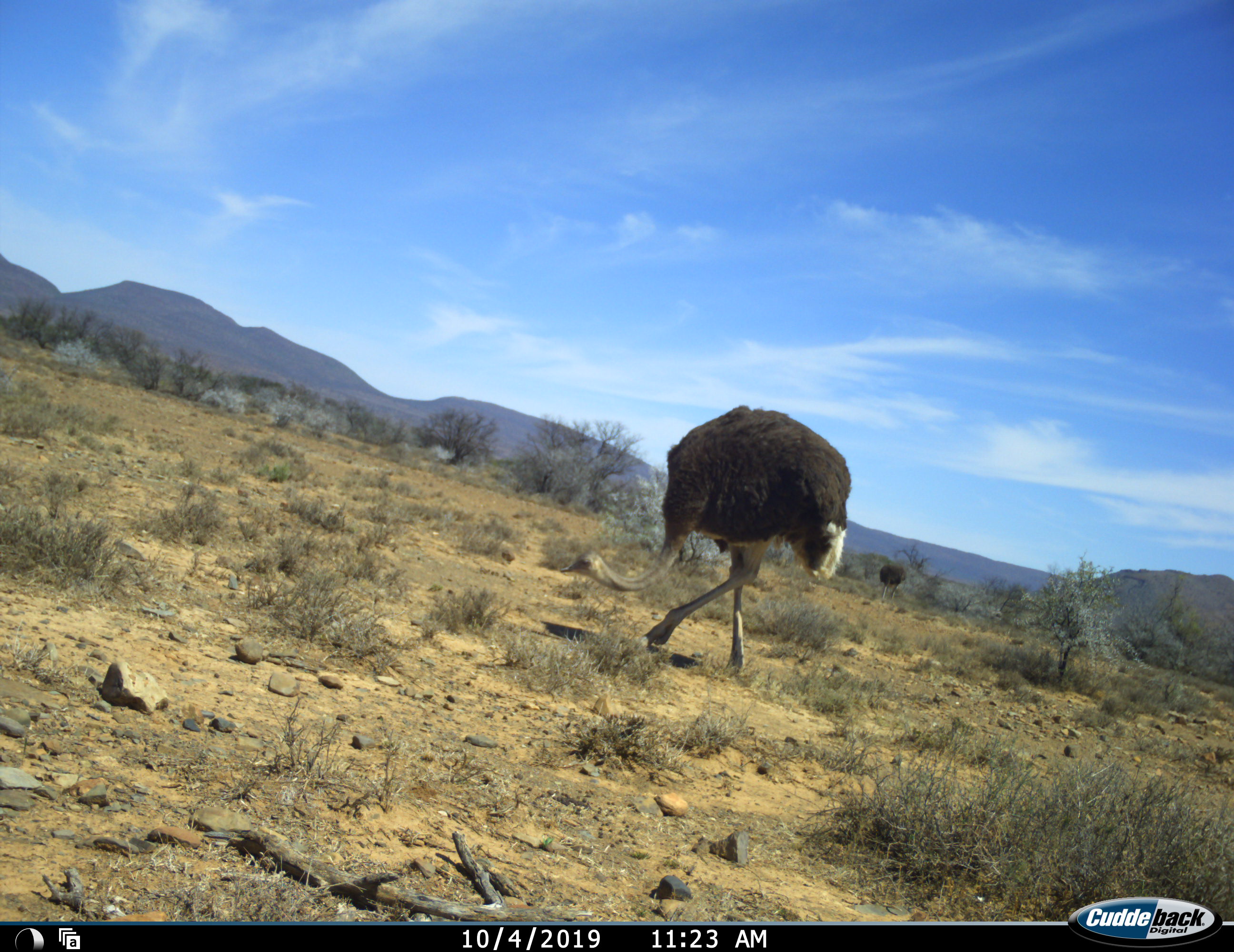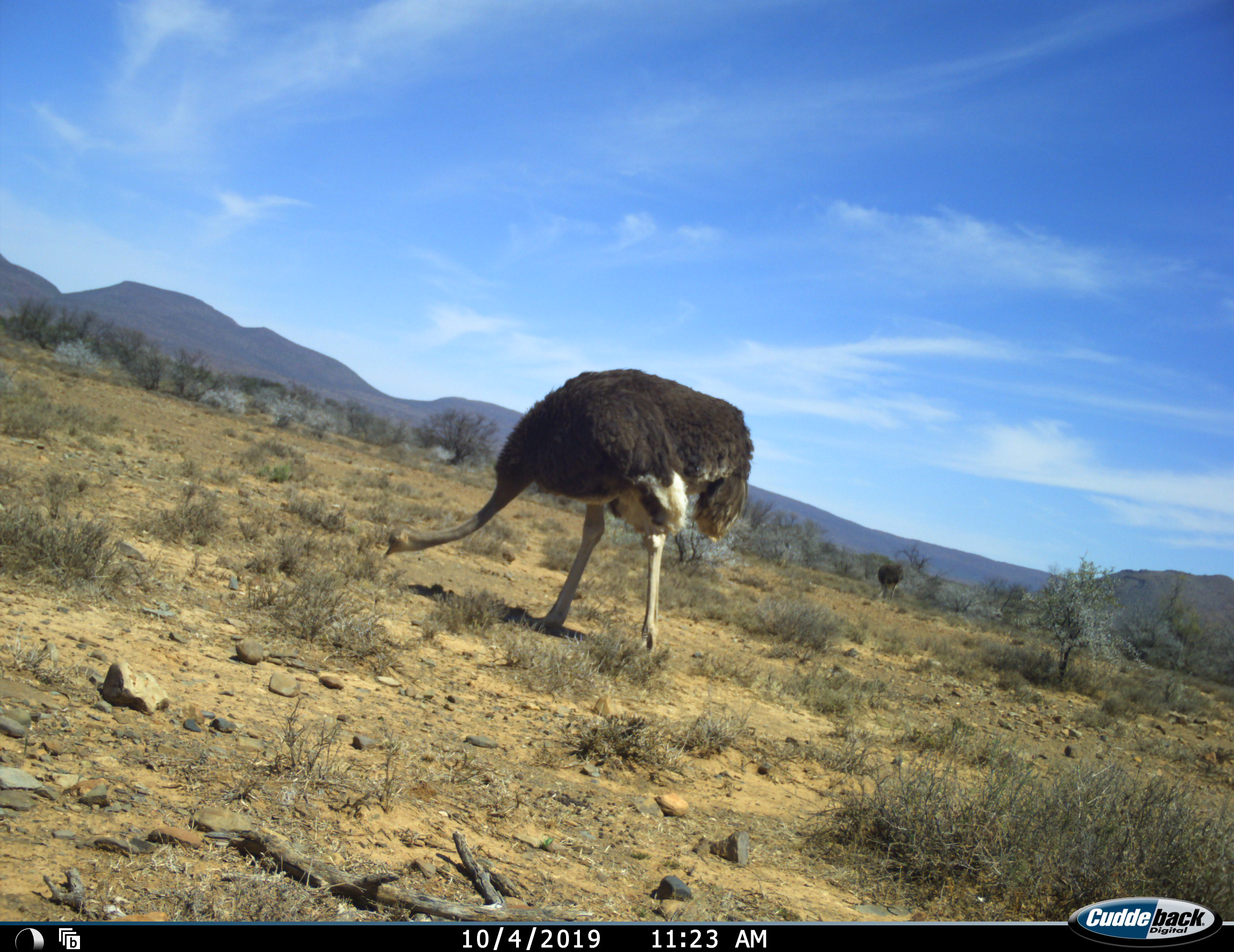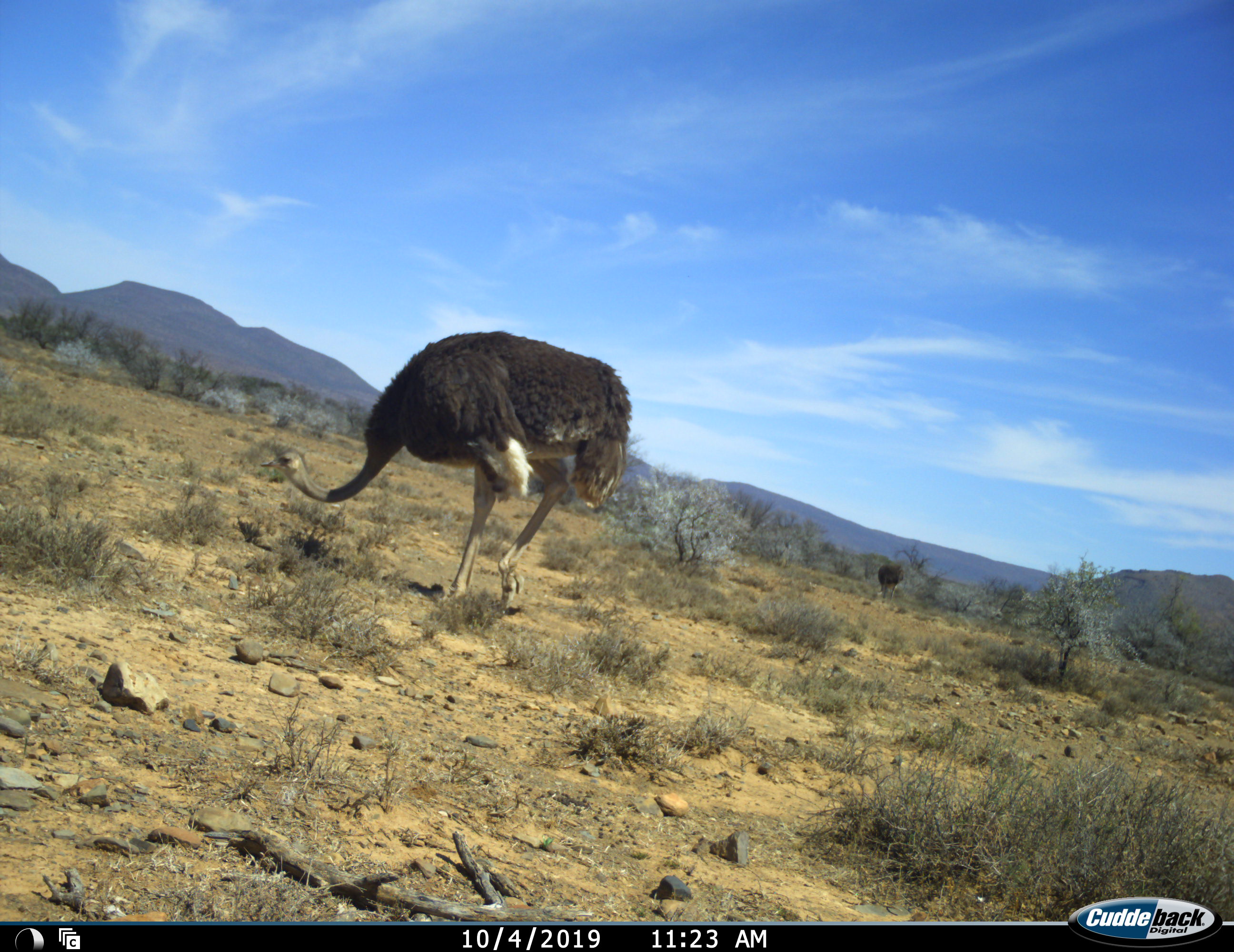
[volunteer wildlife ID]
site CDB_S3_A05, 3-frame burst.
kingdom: Animalia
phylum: Chordata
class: Aves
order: Struthioniformes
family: Struthionidae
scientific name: Struthionidae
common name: ostrich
Ostrich (Struthionidae), count 2. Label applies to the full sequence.